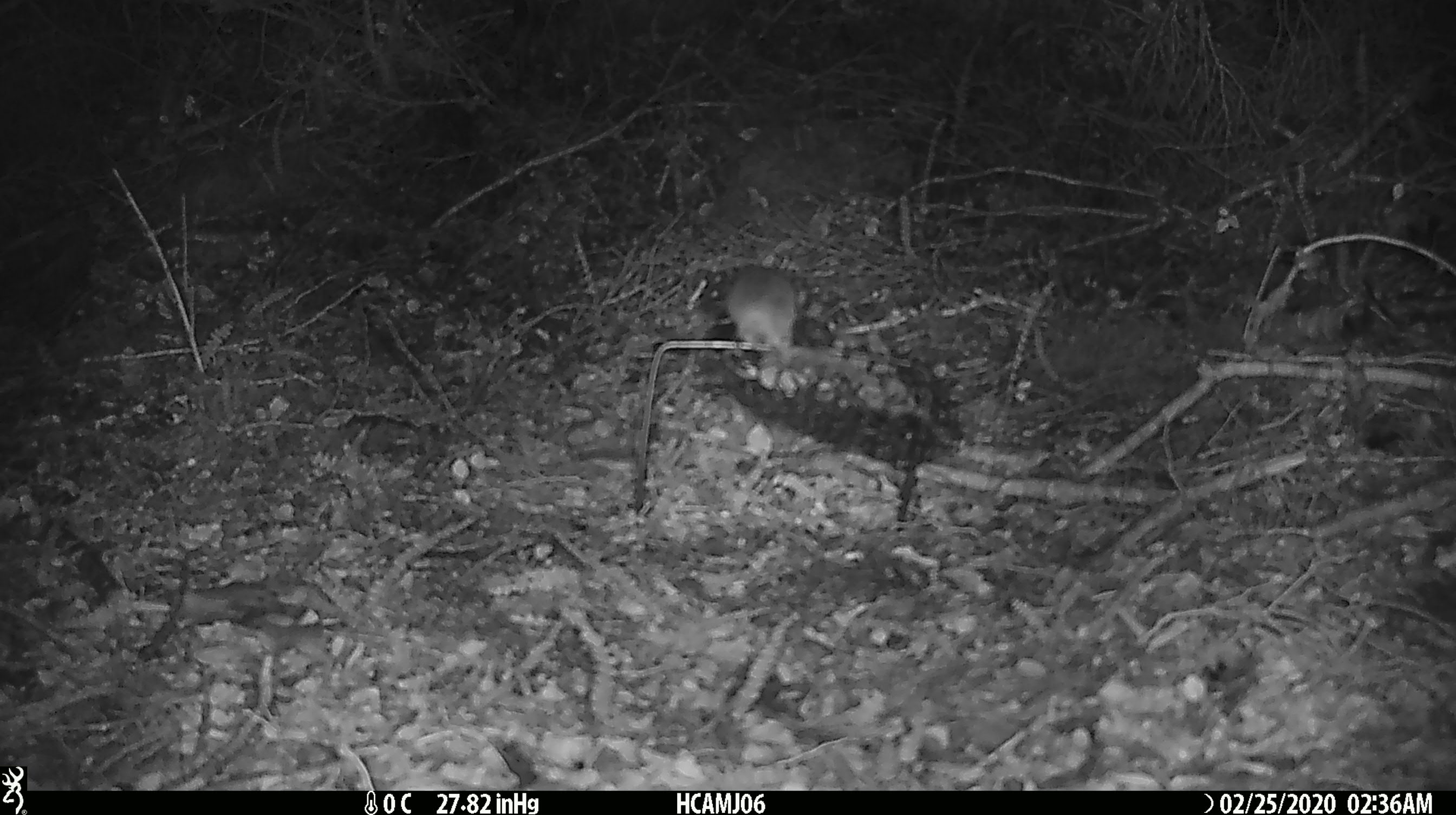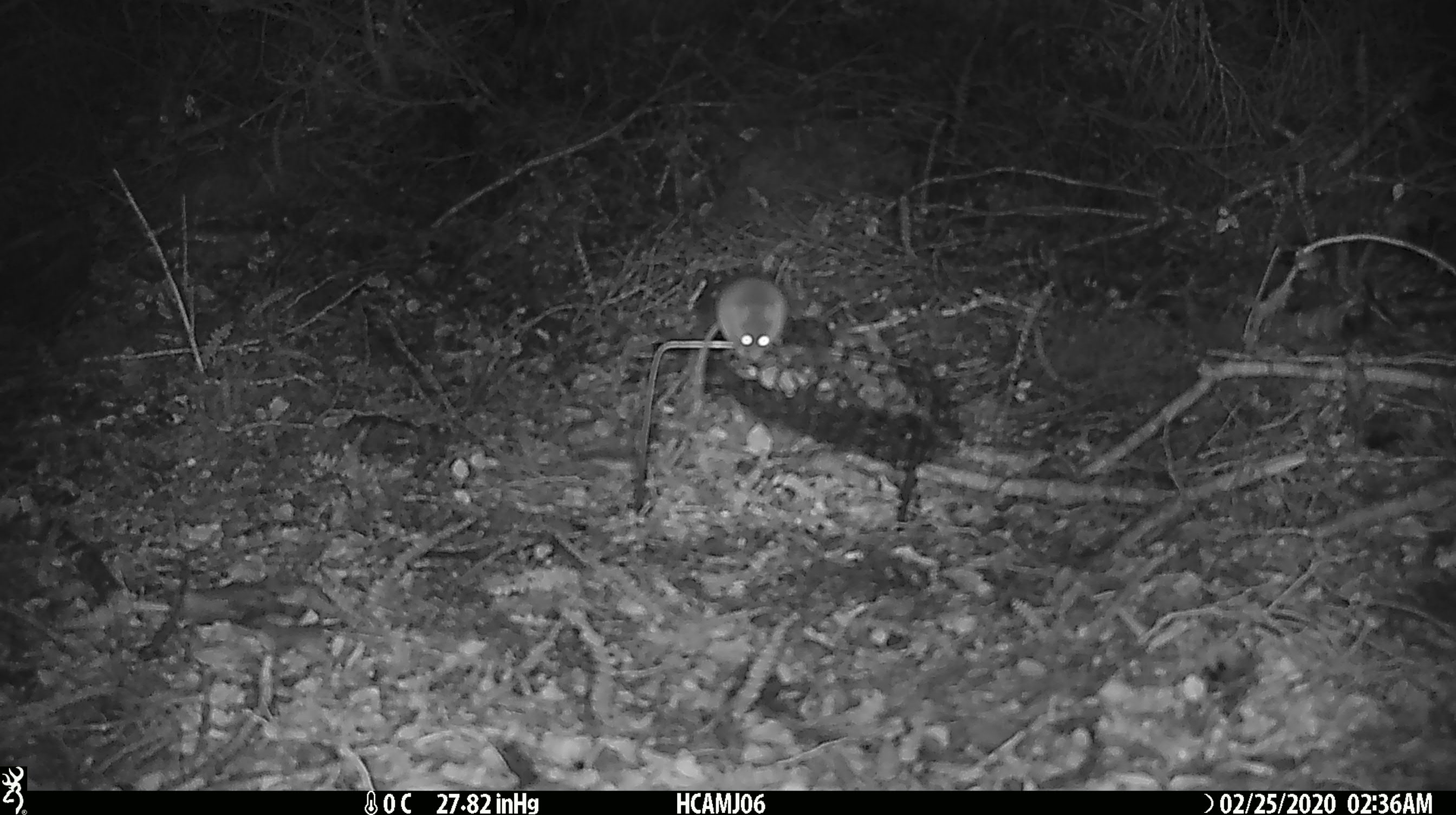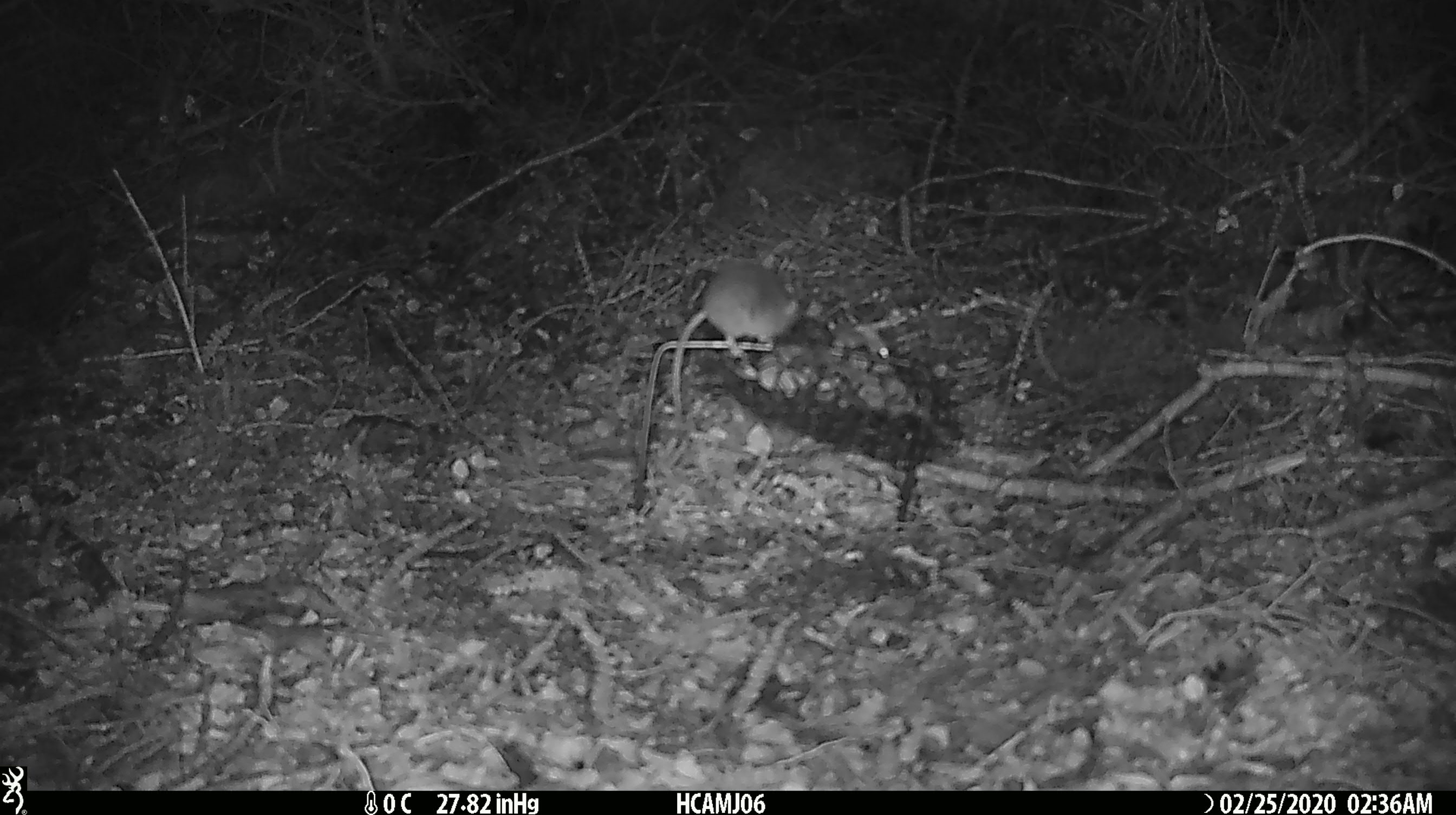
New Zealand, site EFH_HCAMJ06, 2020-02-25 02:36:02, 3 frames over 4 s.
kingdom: Animalia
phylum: Chordata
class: Mammalia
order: Rodentia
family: Muridae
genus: Mus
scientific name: Mus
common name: mouse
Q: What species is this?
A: Mouse (Mus).